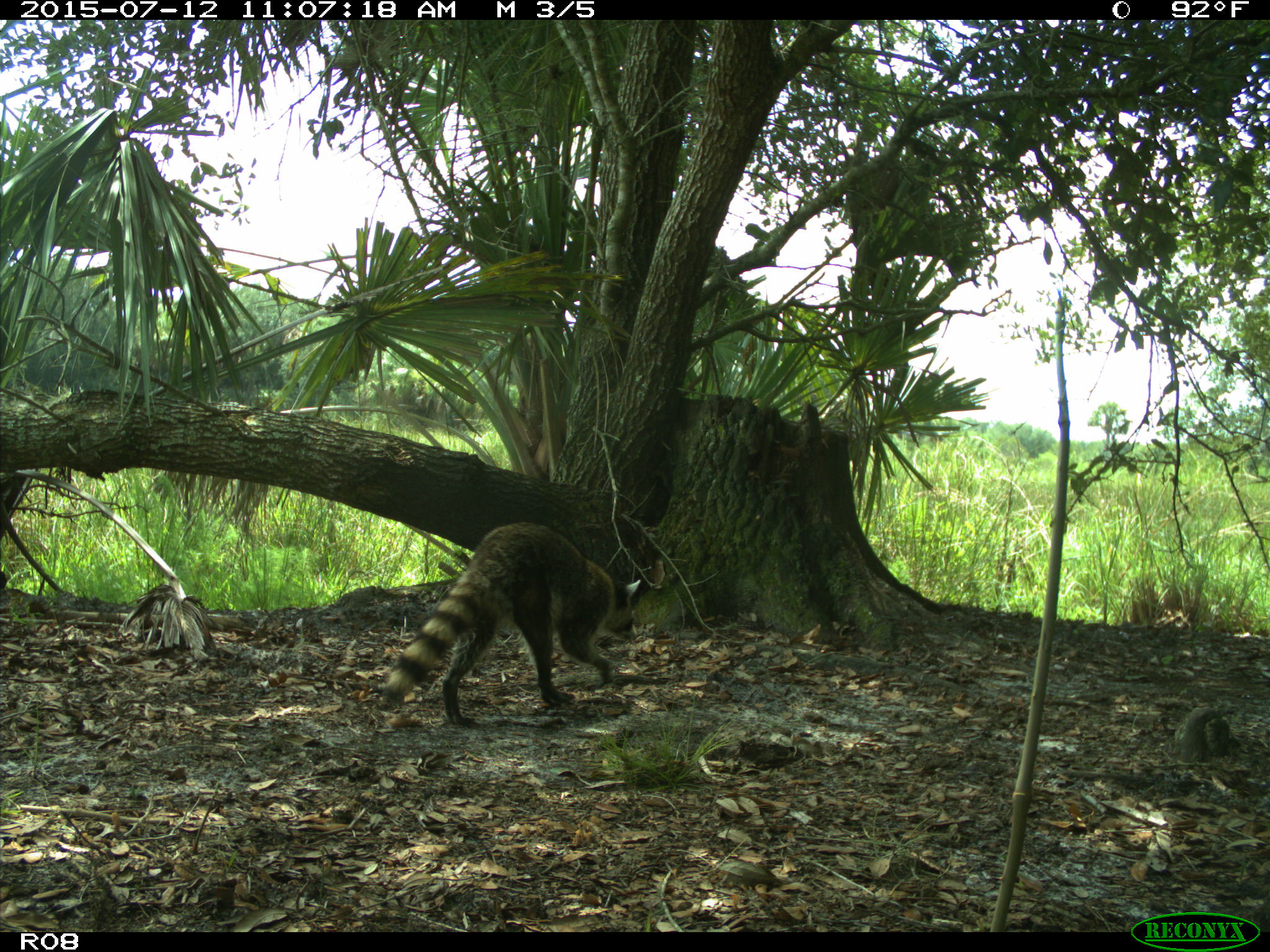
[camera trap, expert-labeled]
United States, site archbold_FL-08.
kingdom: Animalia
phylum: Chordata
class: Mammalia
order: Carnivora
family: Procyonidae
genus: Procyon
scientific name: Procyon lotor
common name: common raccoon